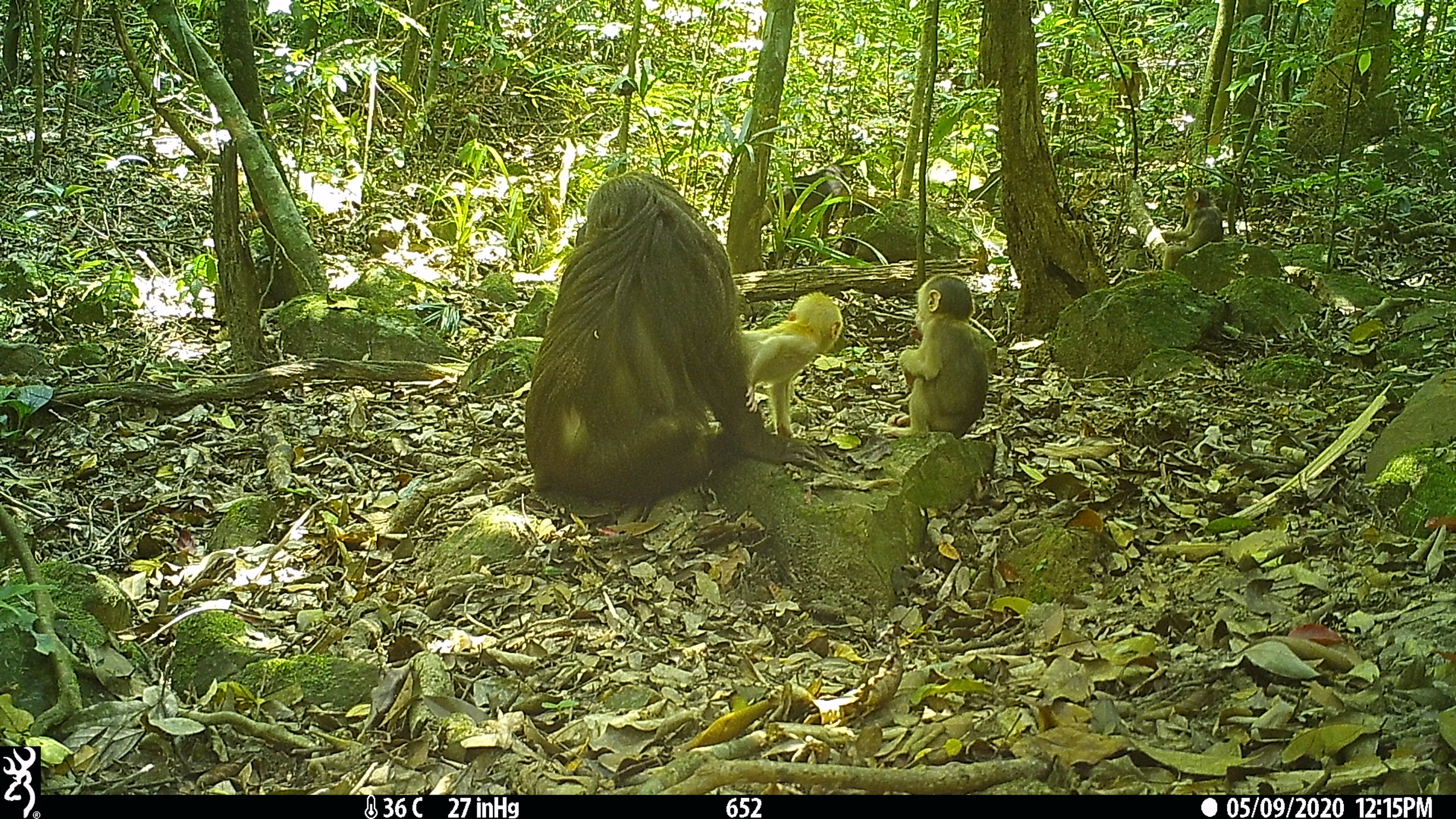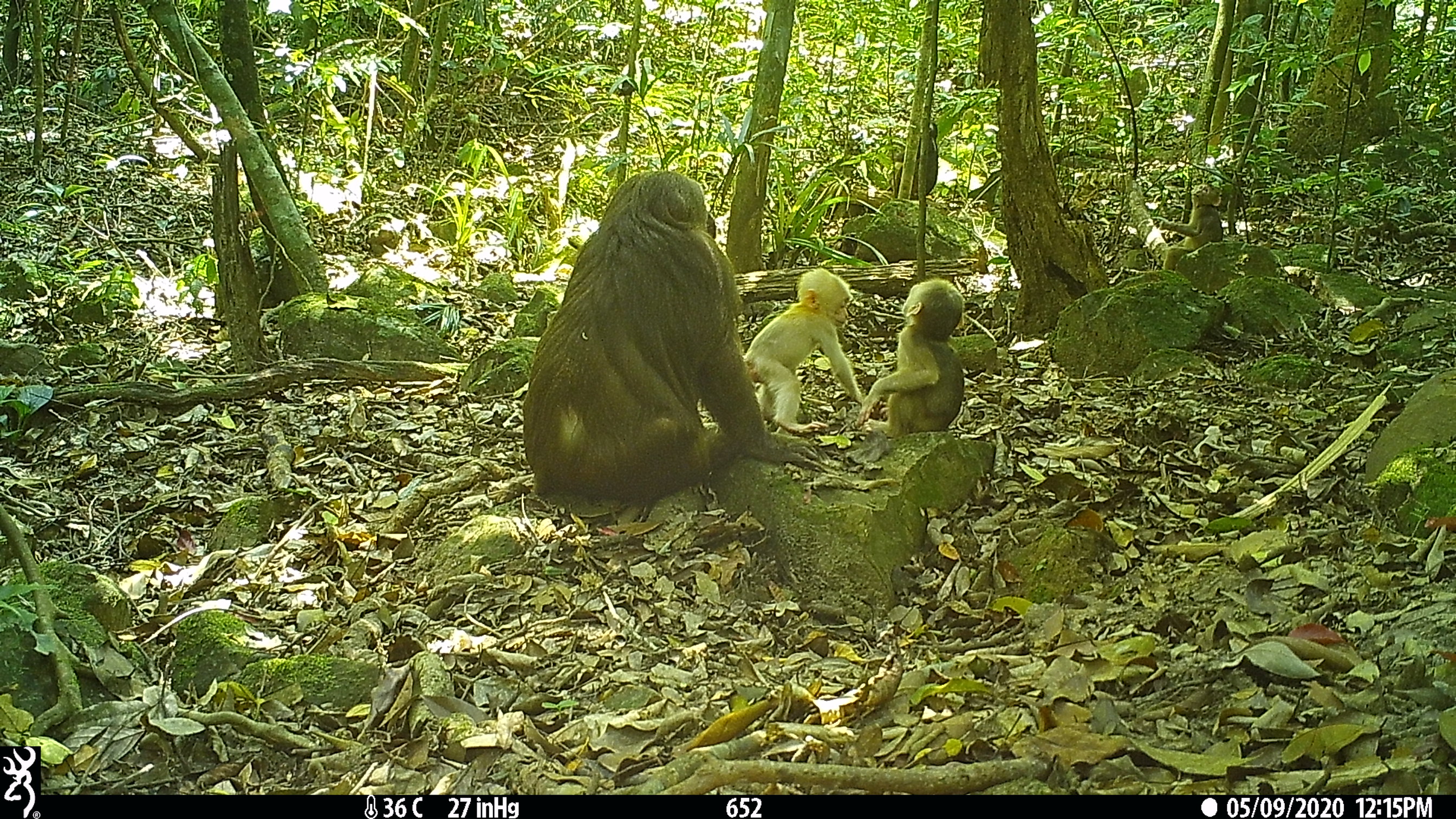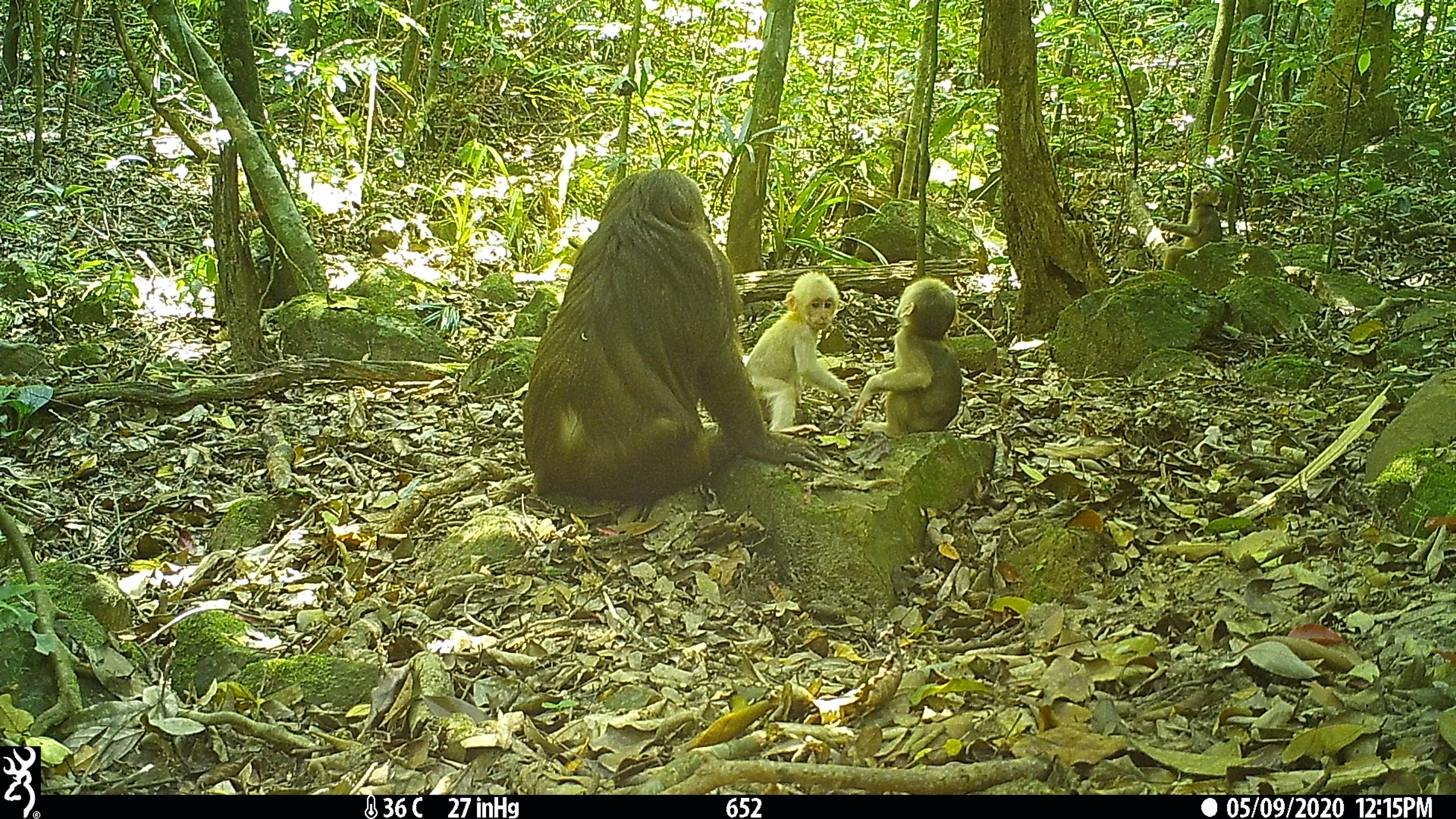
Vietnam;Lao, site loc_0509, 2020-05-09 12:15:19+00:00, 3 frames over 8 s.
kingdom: Animalia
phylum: Chordata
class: Mammalia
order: Primates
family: Cercopithecidae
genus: Macaca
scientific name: Macaca arctoides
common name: stump-tailed macaque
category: stump tailed macaque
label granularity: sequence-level